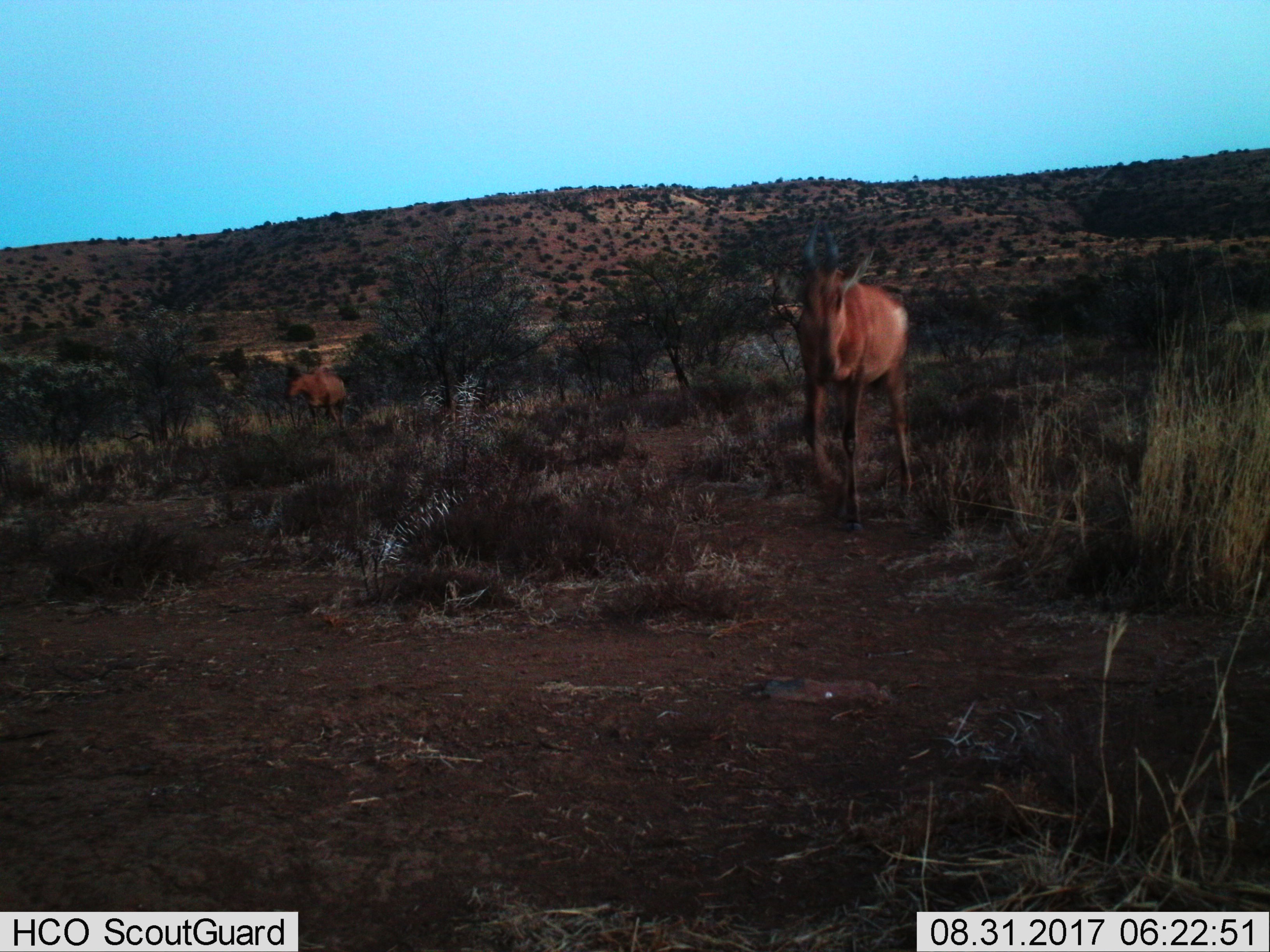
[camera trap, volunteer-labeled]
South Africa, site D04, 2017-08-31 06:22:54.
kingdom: Animalia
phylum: Chordata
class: Mammalia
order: Artiodactyla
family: Bovidae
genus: Alcelaphus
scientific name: Alcelaphus buselaphus caama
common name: red hartebeest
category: hartebeestred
Hartebeestred (red hartebeest) (Alcelaphus buselaphus caama), count 2. Behavior (volunteer vote fractions): standing 40%, resting 0%, moving 100%, interacting 0%. Young present (vote fraction): 0%. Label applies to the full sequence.